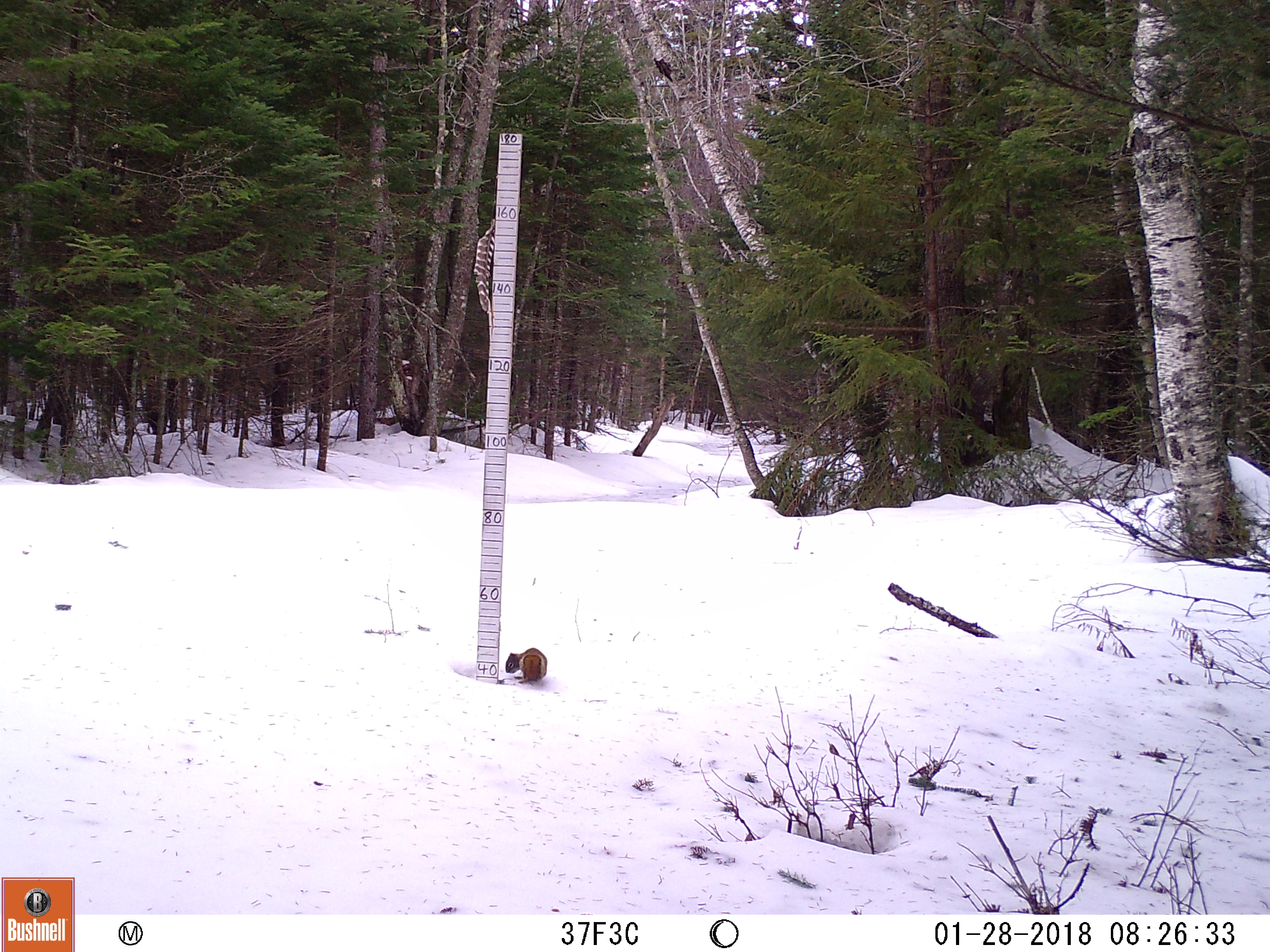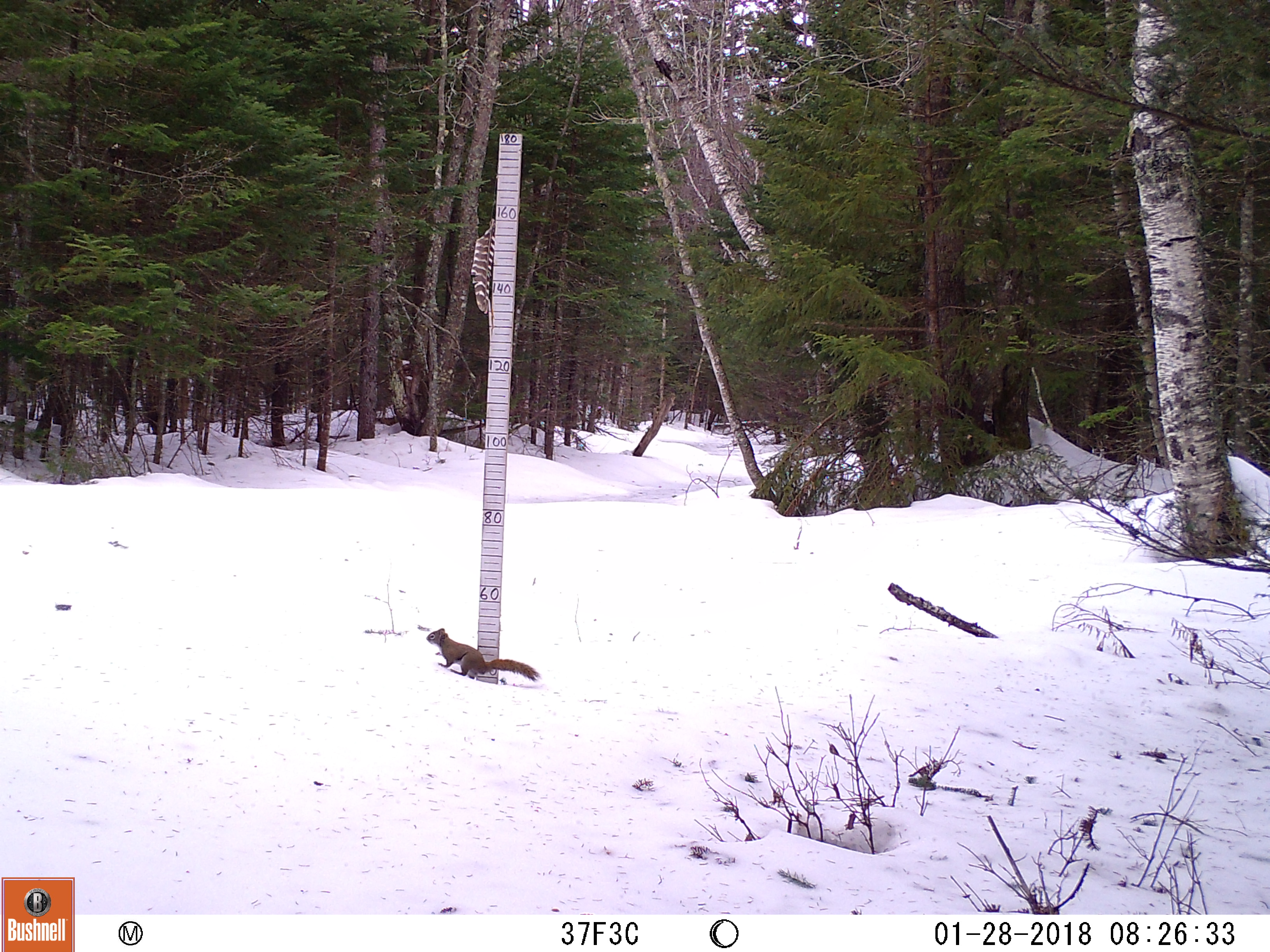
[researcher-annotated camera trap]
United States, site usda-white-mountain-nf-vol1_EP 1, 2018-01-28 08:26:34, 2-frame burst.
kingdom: Animalia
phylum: Chordata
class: Mammalia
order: Rodentia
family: Sciuridae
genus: Tamiasciurus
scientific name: Tamiasciurus hudsonicus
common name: red squirrel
Red squirrel (Tamiasciurus hudsonicus).